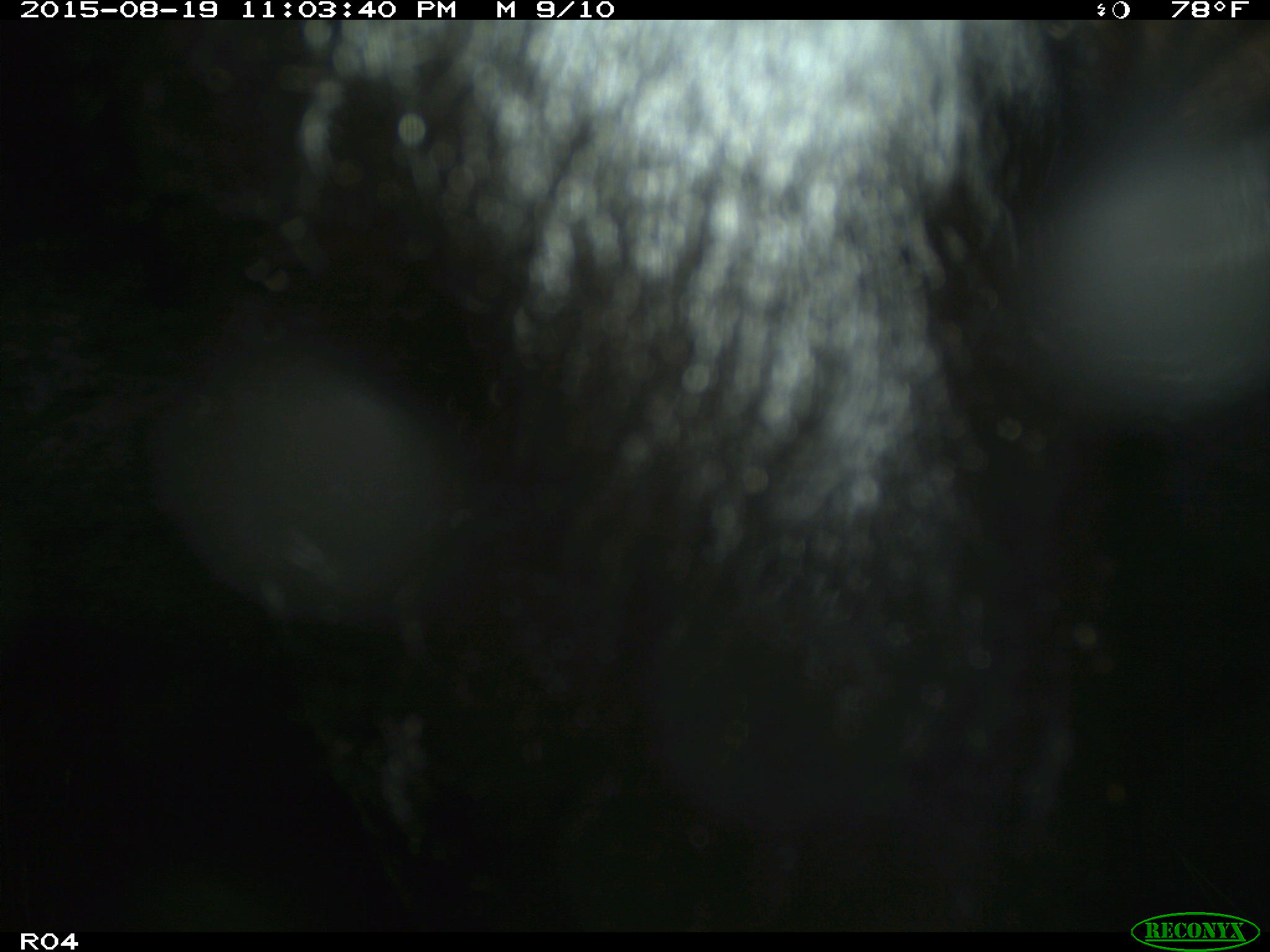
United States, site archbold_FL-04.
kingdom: Animalia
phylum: Chordata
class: Mammalia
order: Artiodactyla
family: Bovidae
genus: Bos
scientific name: Bos taurus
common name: domestic cow